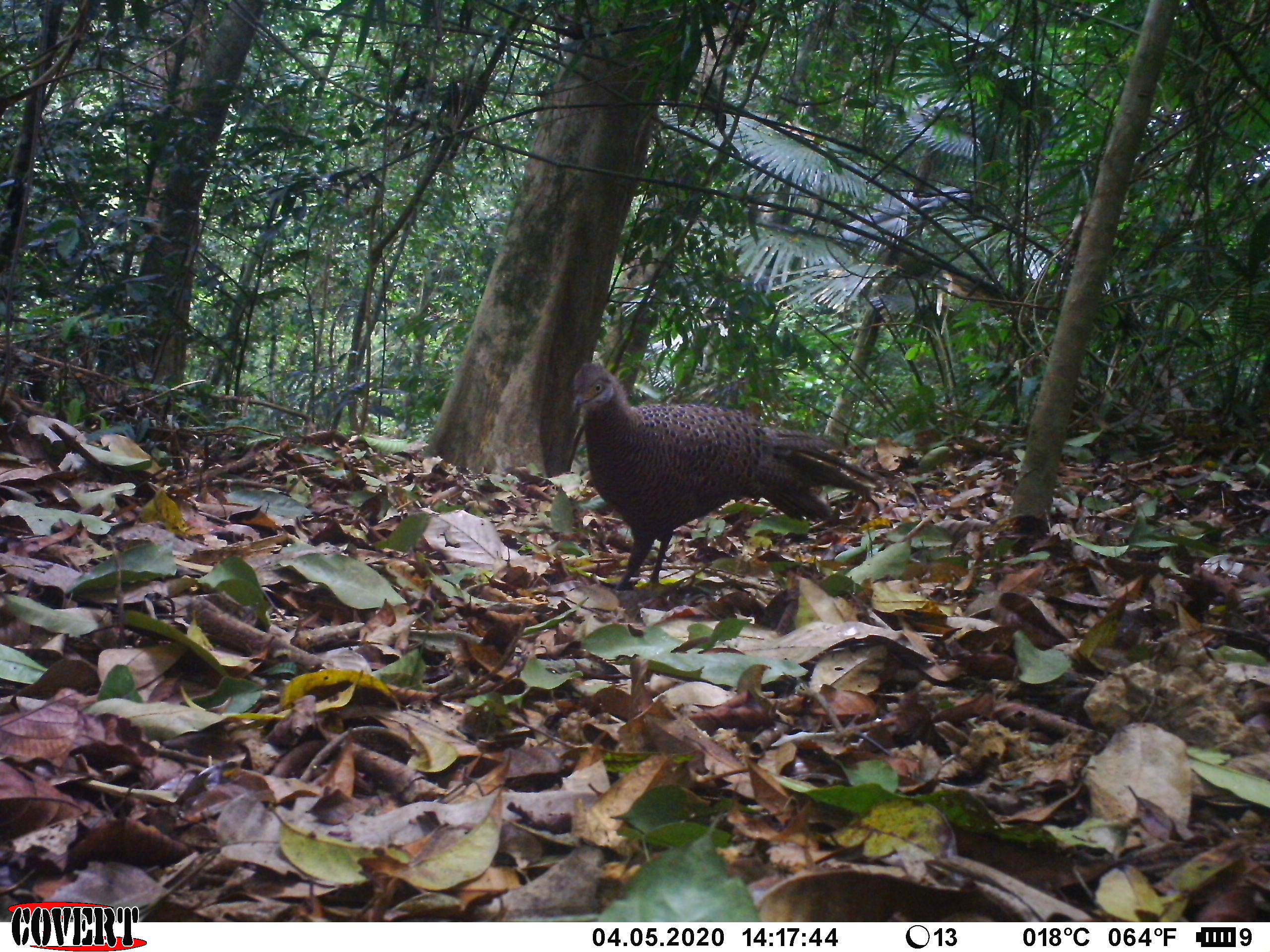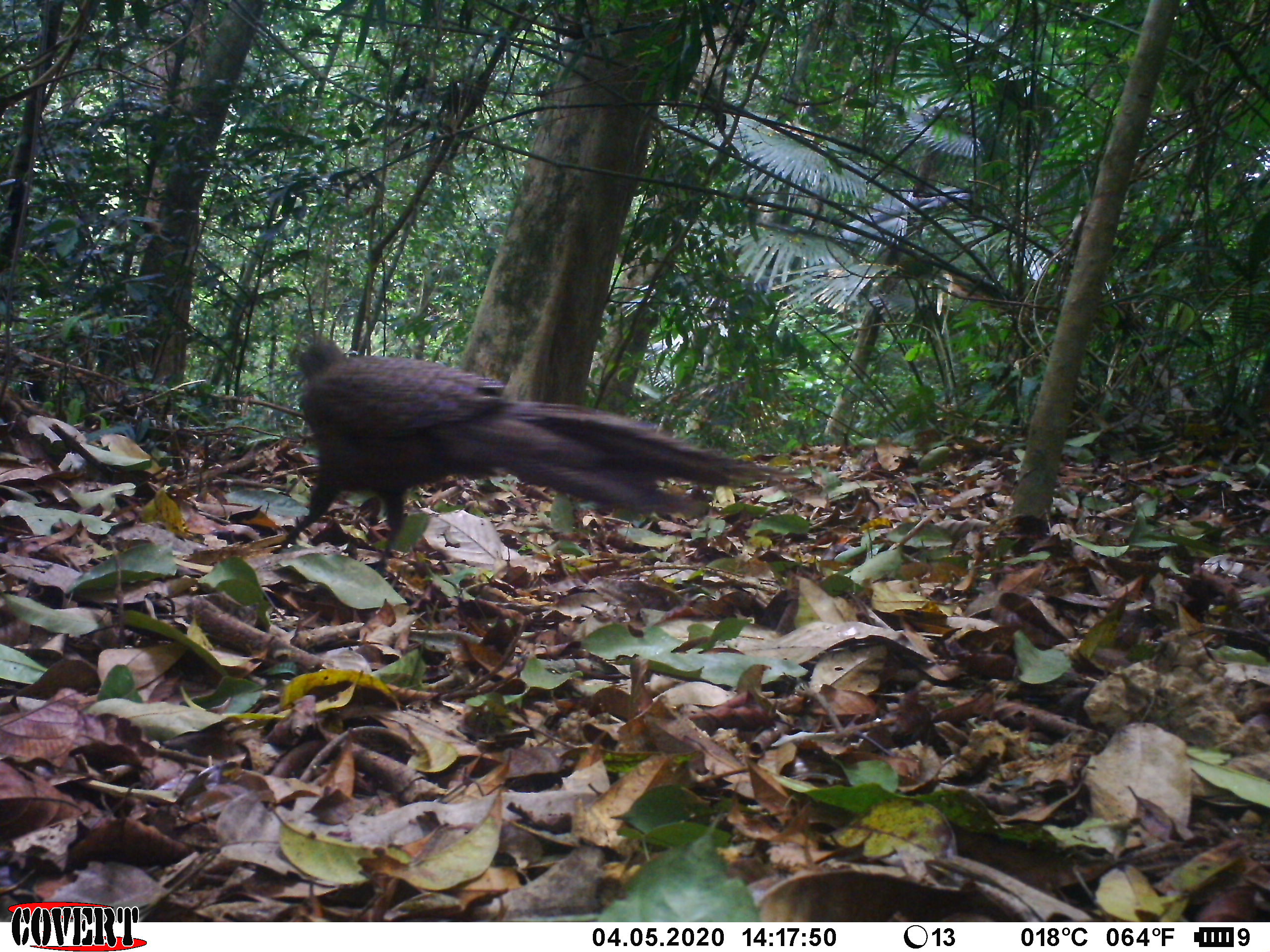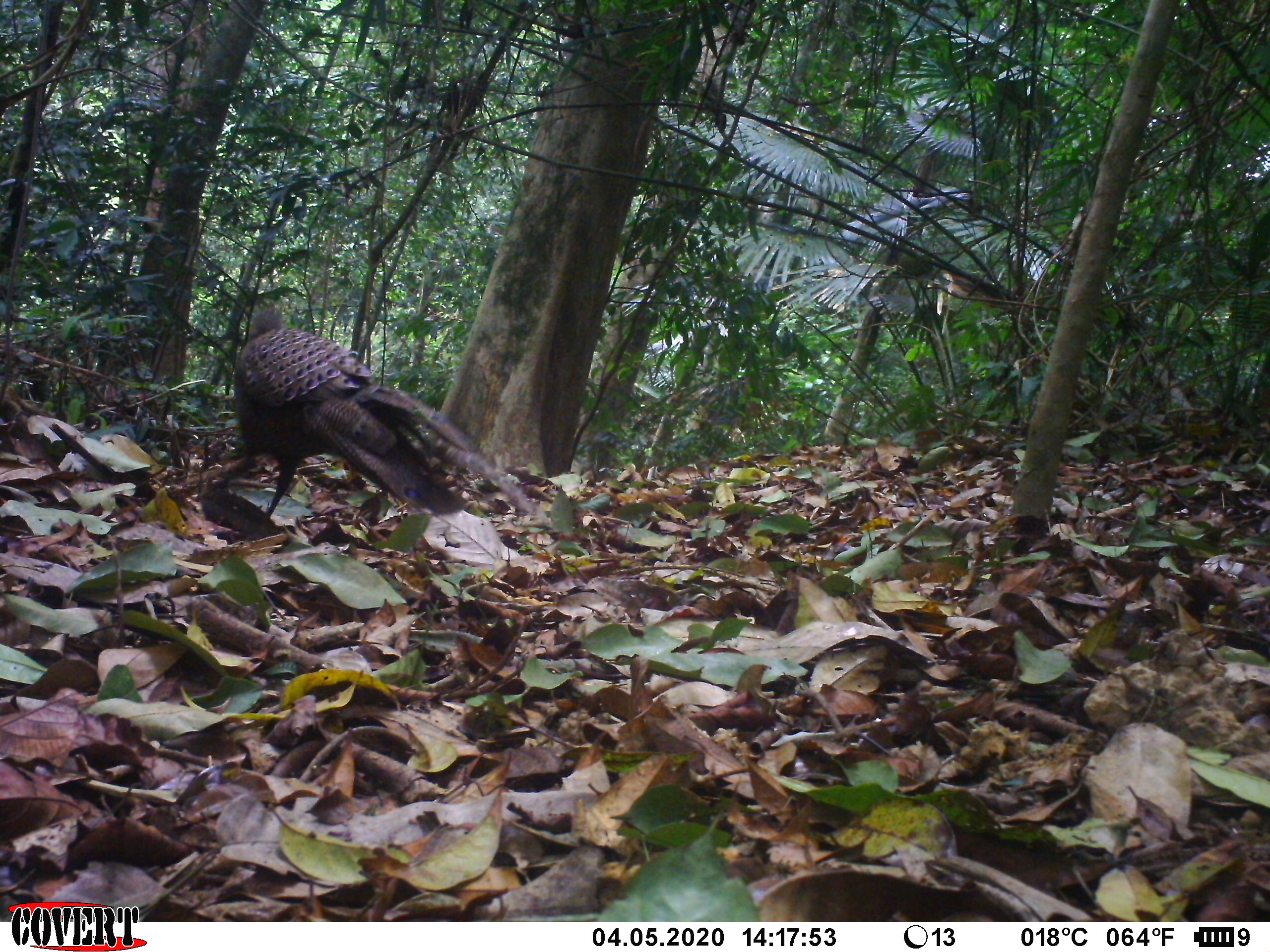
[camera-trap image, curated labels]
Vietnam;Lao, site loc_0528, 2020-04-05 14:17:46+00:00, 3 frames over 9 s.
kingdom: Animalia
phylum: Chordata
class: Aves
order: Galliformes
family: Phasianidae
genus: Polyplectron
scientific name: Polyplectron bicalcaratum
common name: gray peacock-pheasant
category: grey peacock pheasant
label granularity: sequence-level